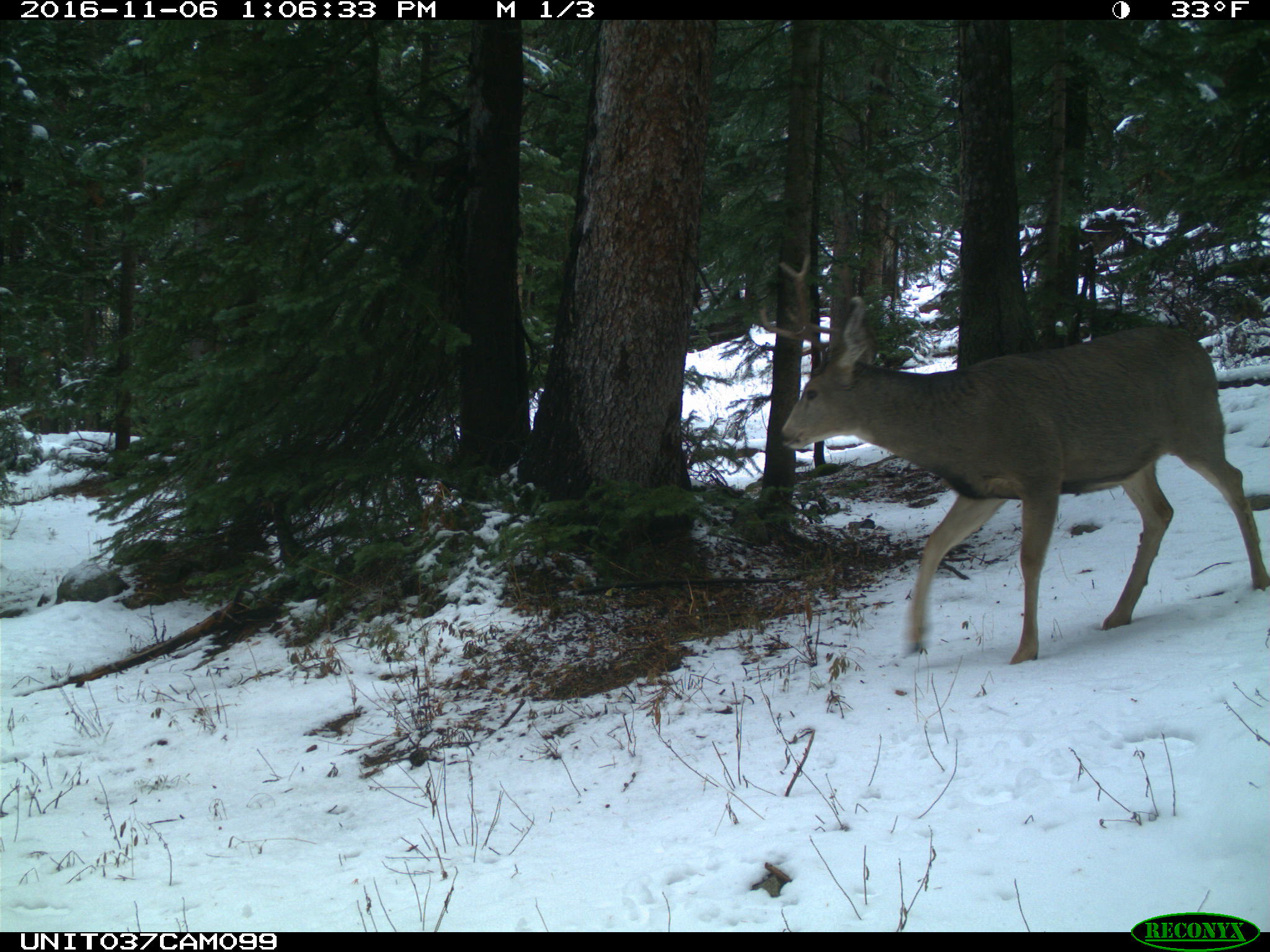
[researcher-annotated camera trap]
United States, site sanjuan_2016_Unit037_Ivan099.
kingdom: Animalia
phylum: Chordata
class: Mammalia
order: Artiodactyla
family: Cervidae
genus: Odocoileus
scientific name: Odocoileus hemionus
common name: mule deer